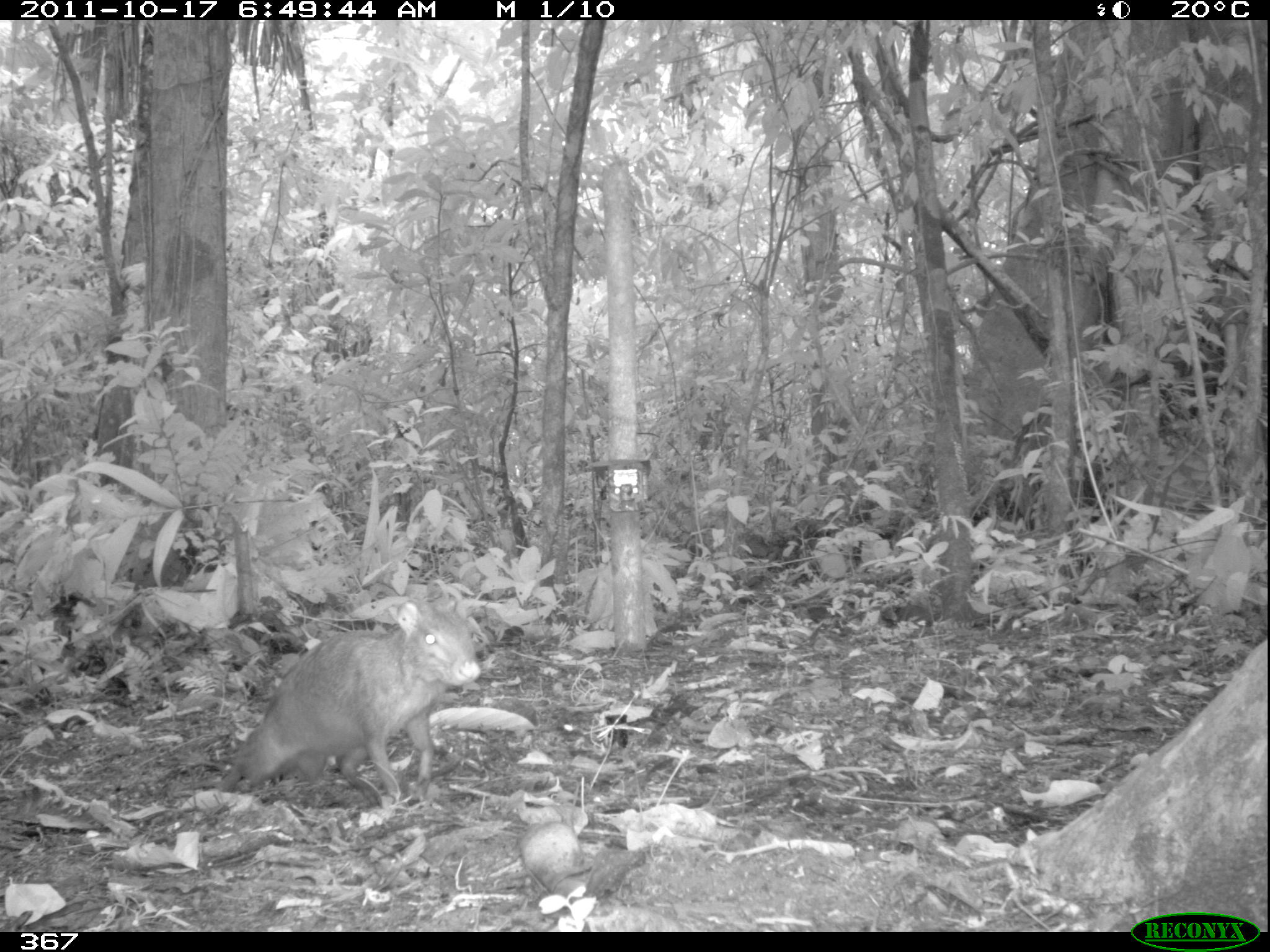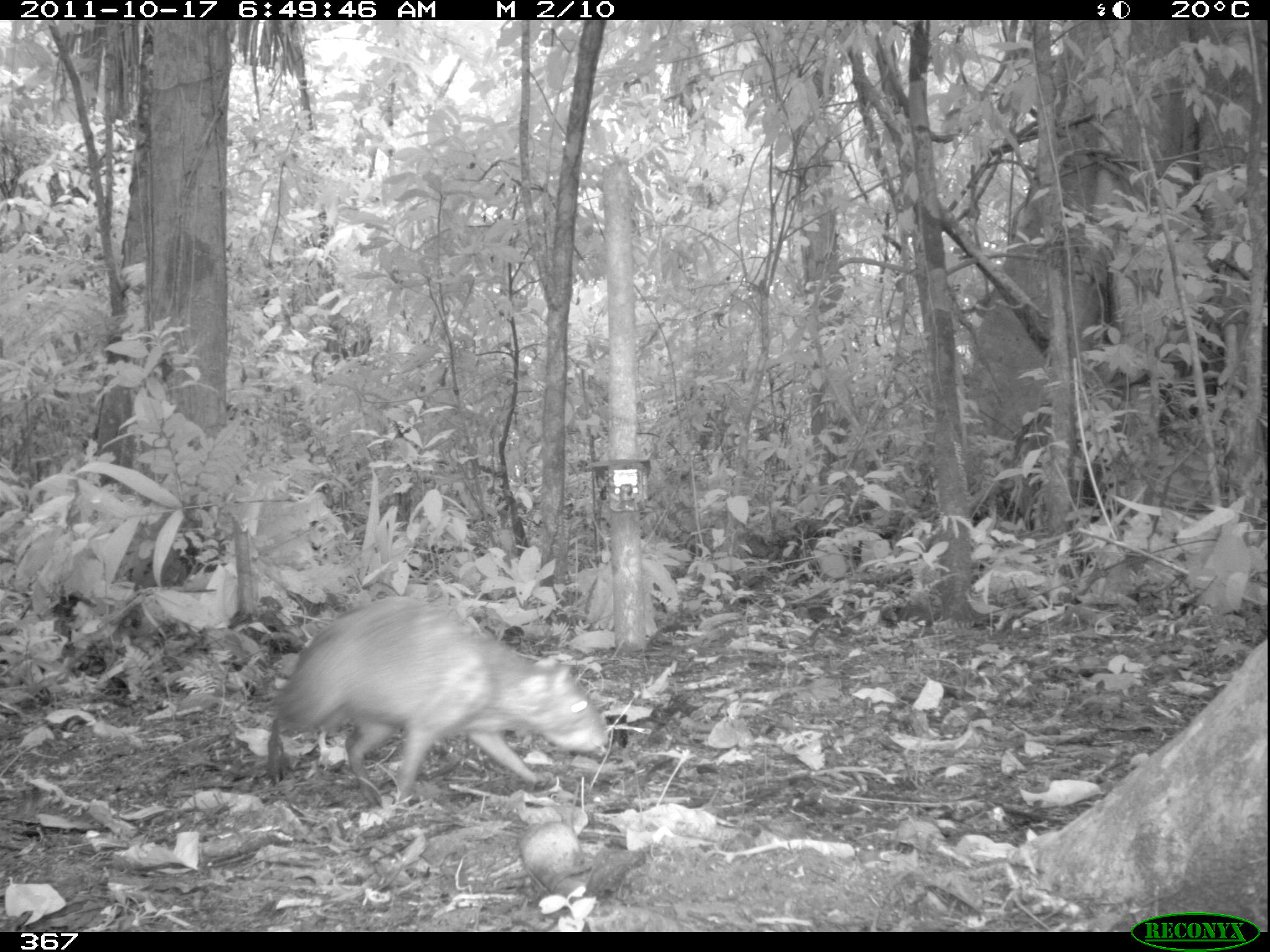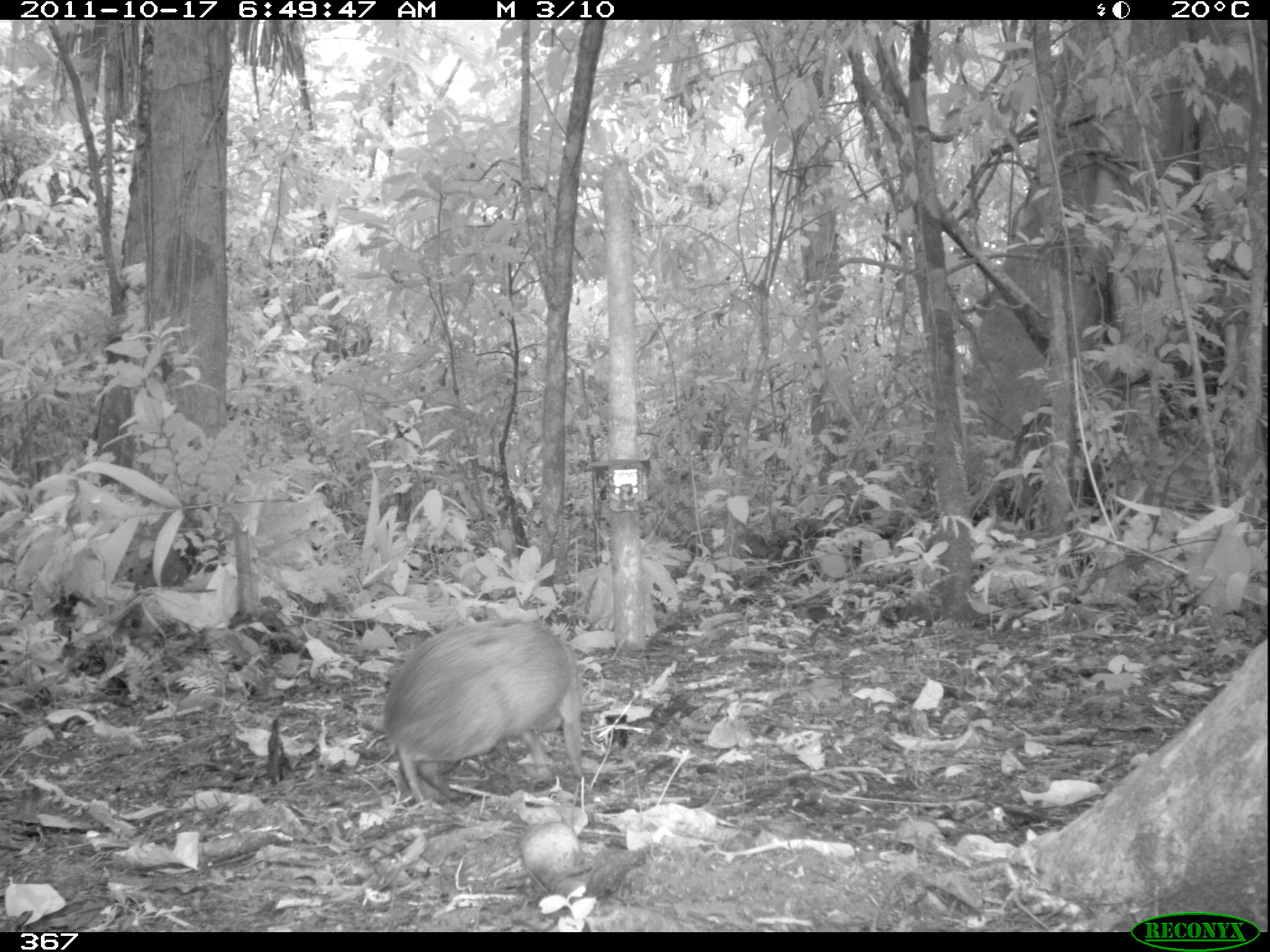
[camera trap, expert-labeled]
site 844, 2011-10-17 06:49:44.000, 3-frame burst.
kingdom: Animalia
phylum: Chordata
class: Mammalia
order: Rodentia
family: Dasyproctidae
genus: Dasyprocta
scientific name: Dasyprocta punctata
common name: central american agouti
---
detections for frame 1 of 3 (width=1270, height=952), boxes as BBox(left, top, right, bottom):
dasyprocta punctata: BBox(216, 589, 481, 799)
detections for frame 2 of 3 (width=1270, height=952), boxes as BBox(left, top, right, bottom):
dasyprocta punctata: BBox(268, 594, 610, 797)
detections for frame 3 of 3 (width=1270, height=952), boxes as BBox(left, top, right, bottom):
dasyprocta punctata: BBox(384, 616, 589, 801)